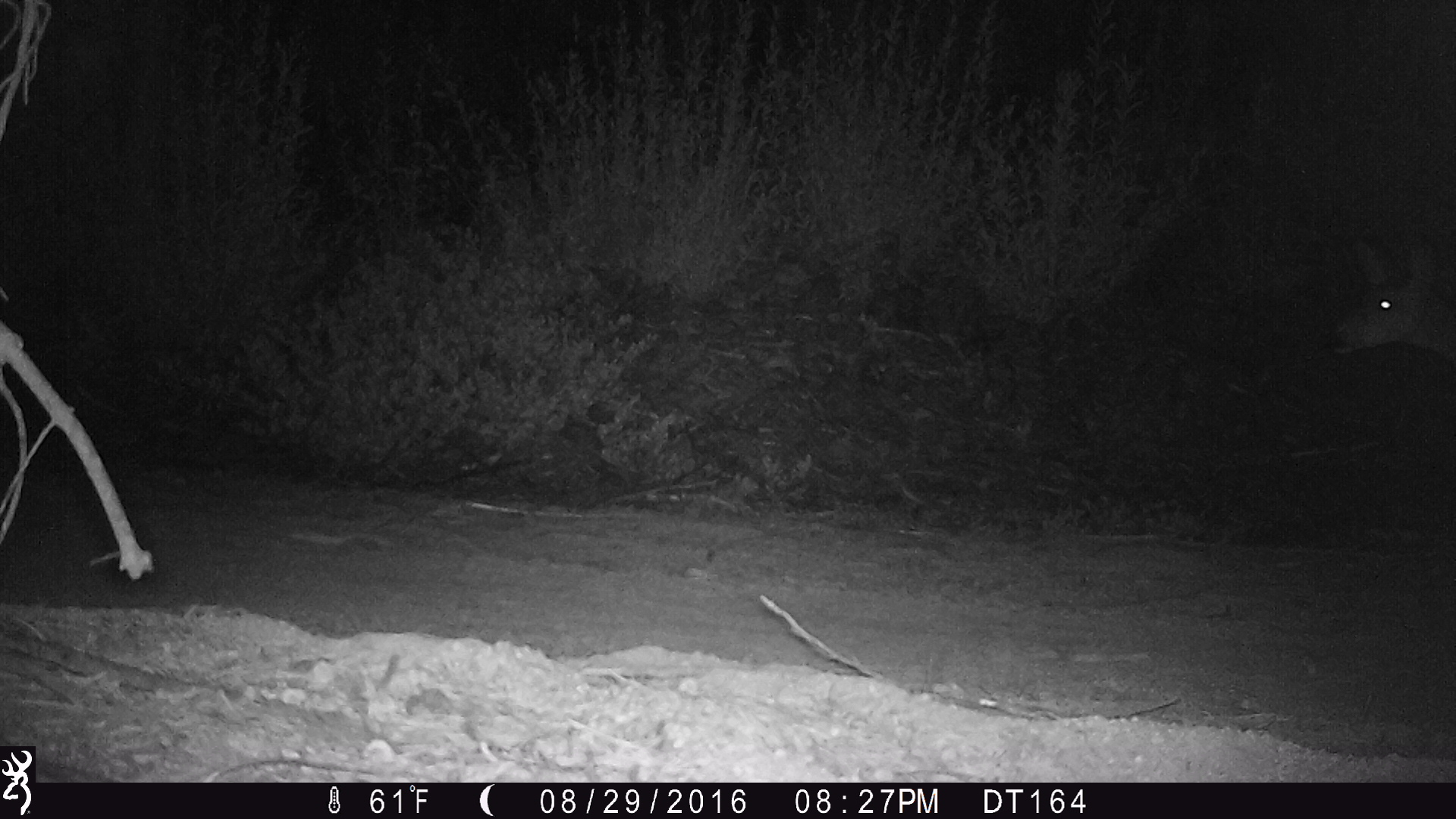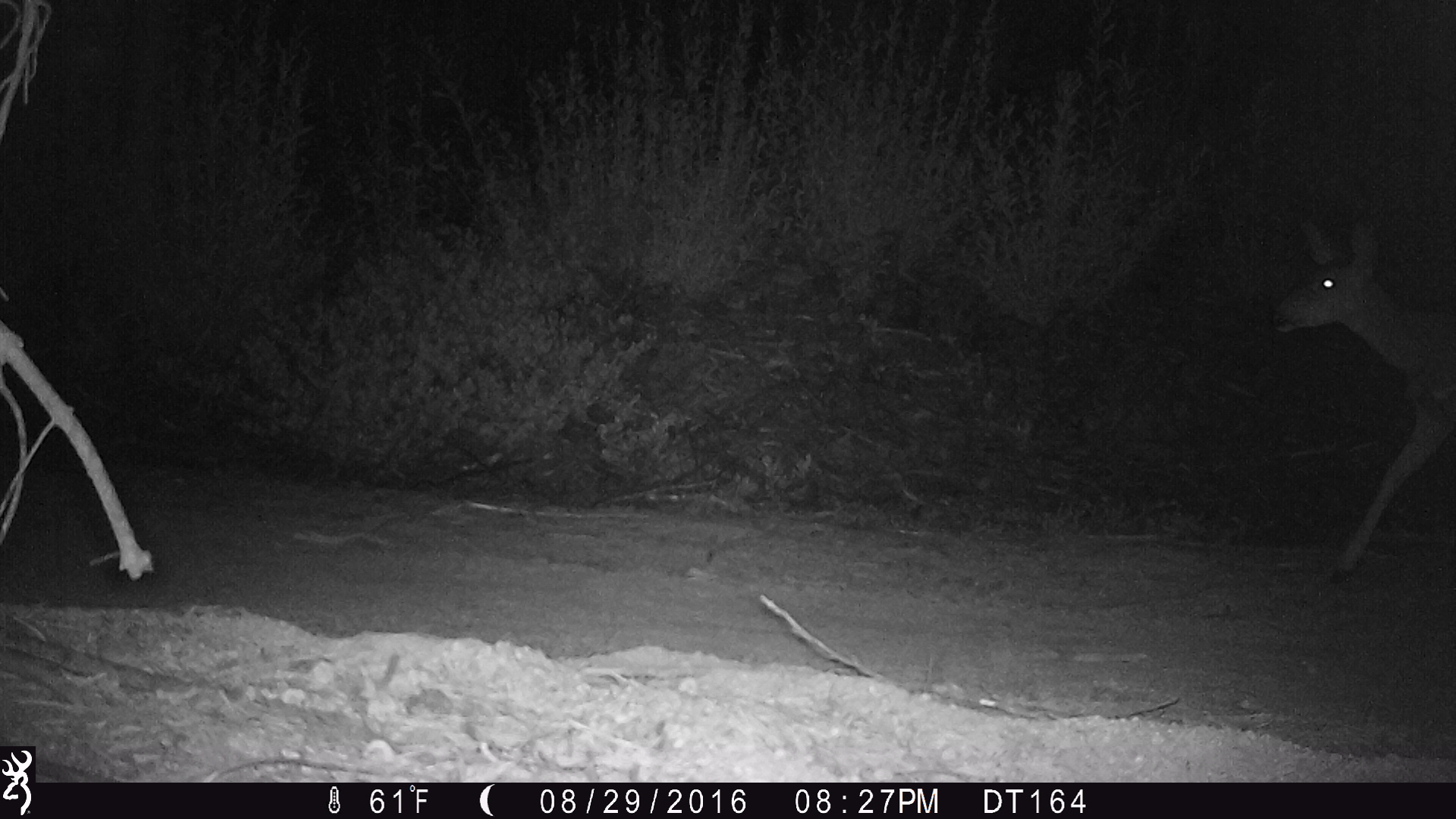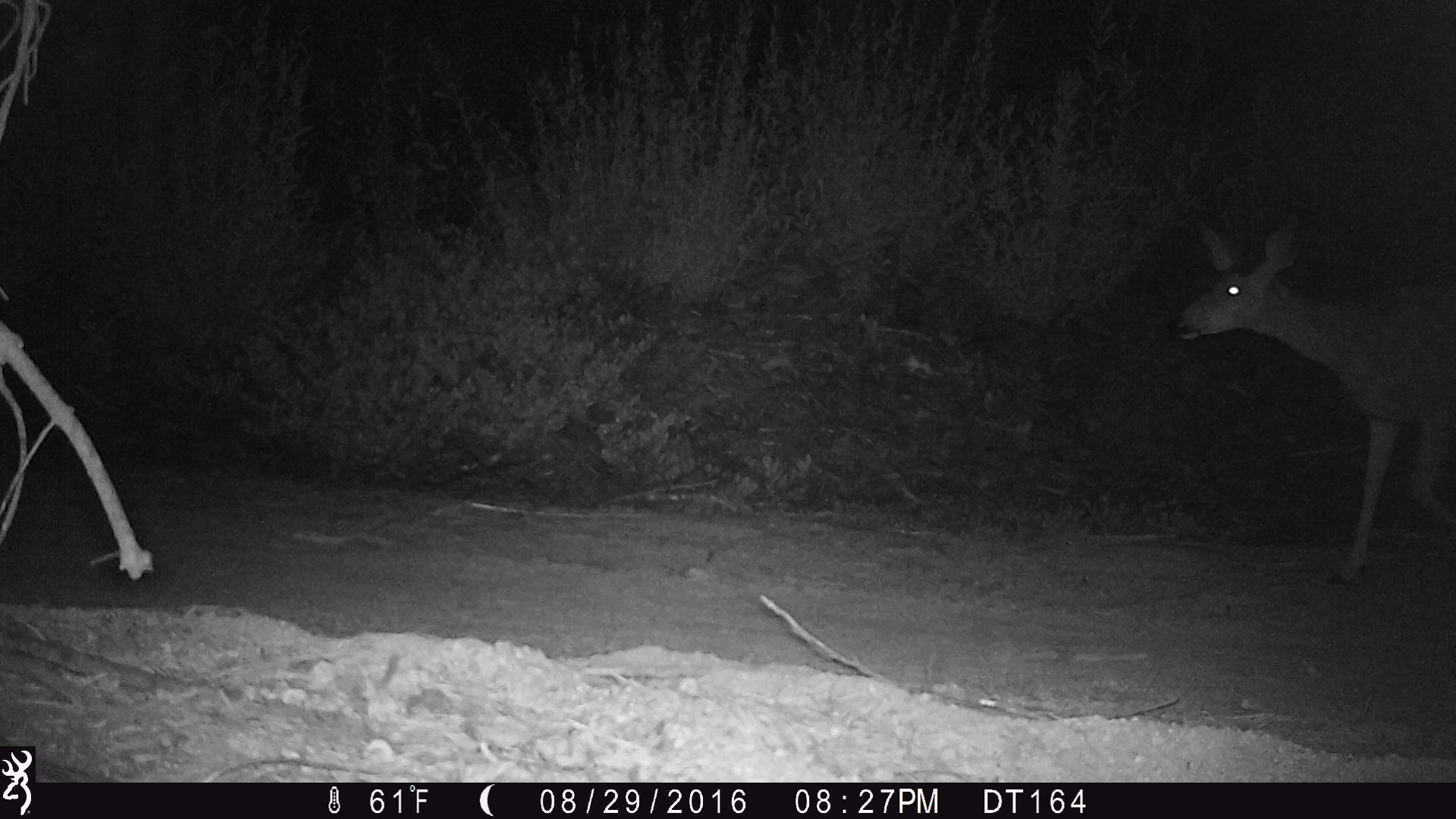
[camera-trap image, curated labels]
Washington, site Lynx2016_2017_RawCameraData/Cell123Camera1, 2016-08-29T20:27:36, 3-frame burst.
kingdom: Animalia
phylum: Chordata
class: Mammalia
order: Artiodactyla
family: Cervidae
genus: Odocoileus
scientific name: Odocoileus hemionus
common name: mule deer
Odocoileus hemionus (mule deer). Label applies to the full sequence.